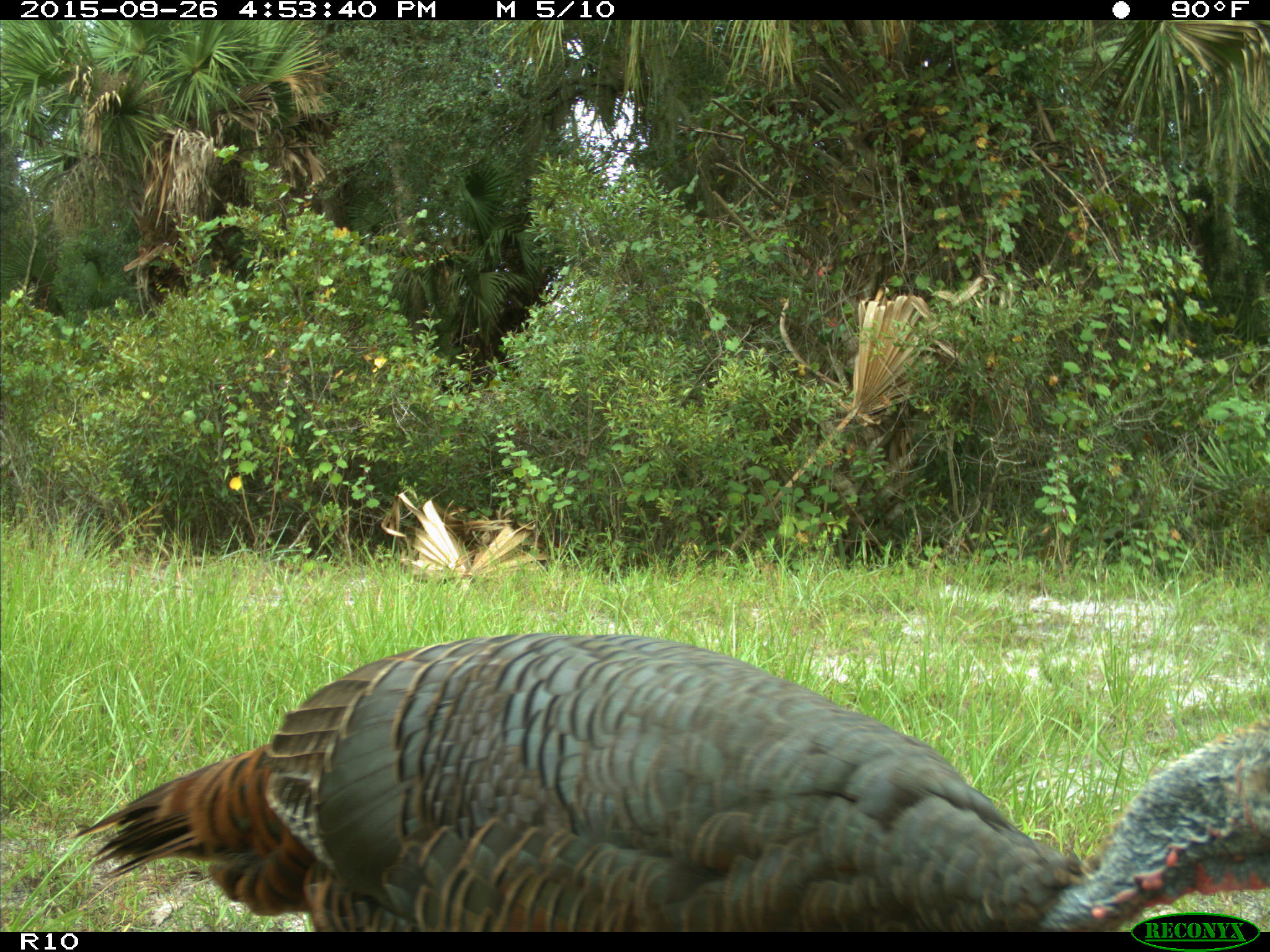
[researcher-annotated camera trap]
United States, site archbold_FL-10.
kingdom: Animalia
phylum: Chordata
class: Aves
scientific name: Aves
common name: birds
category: unidentified bird